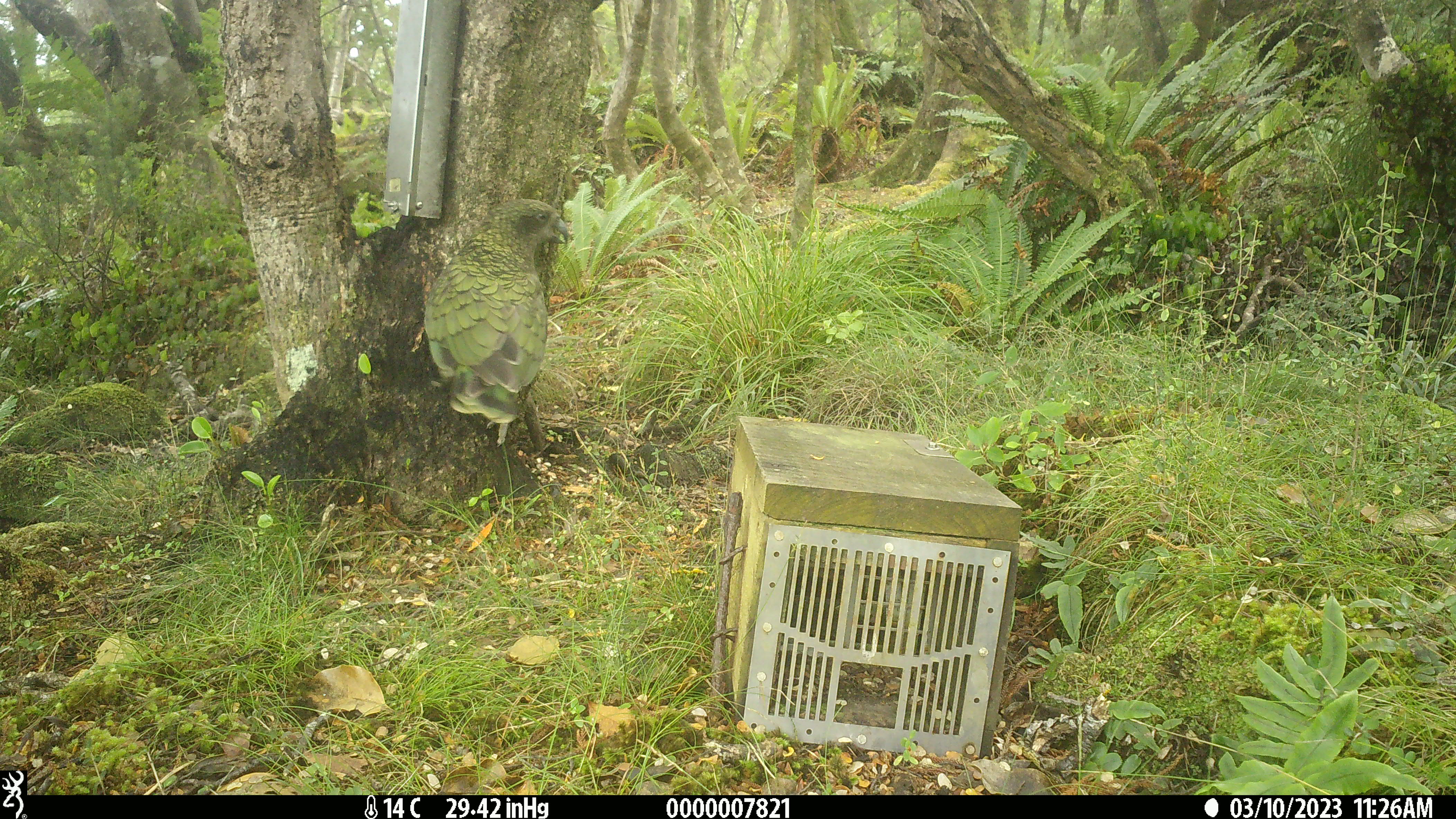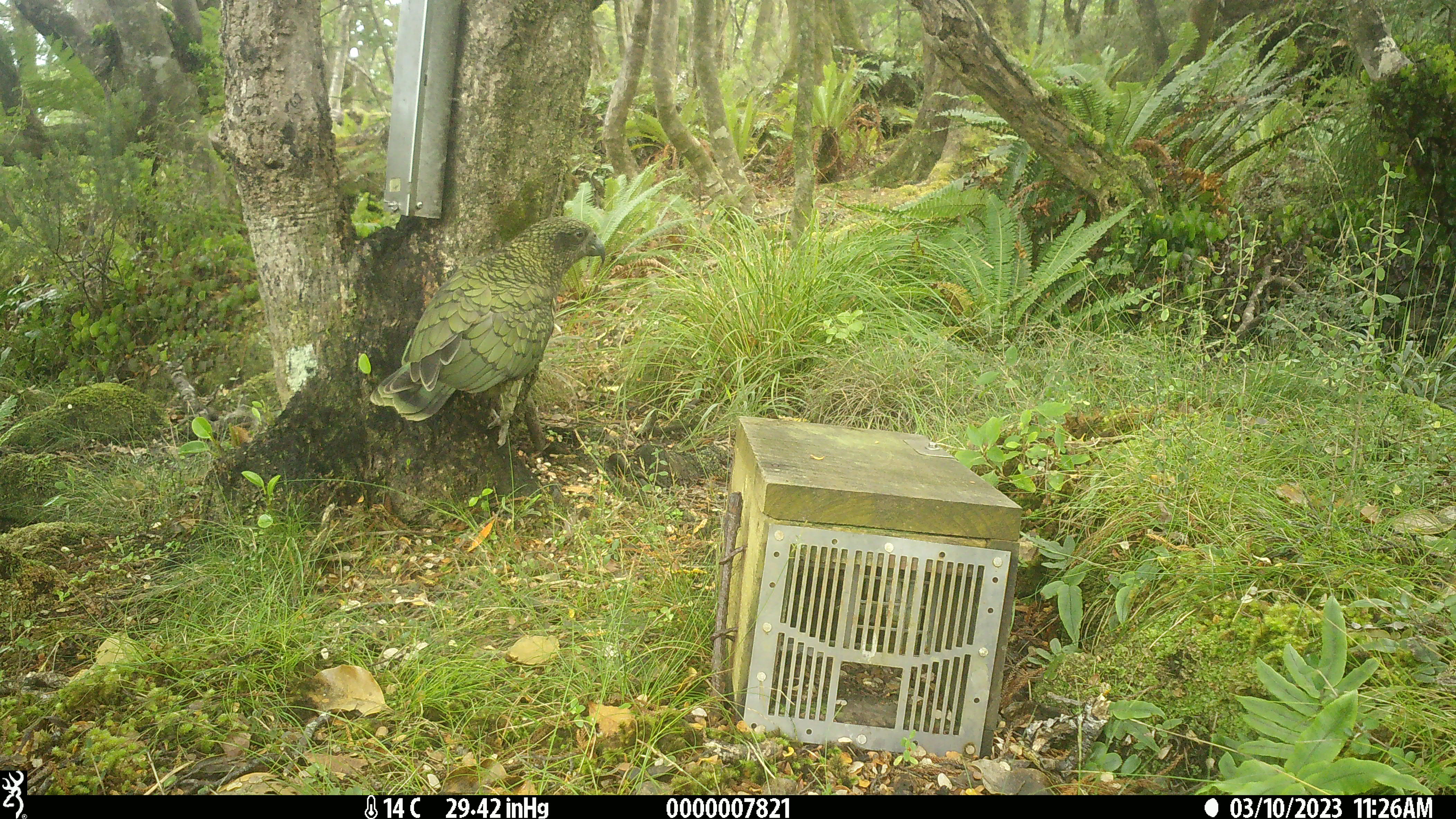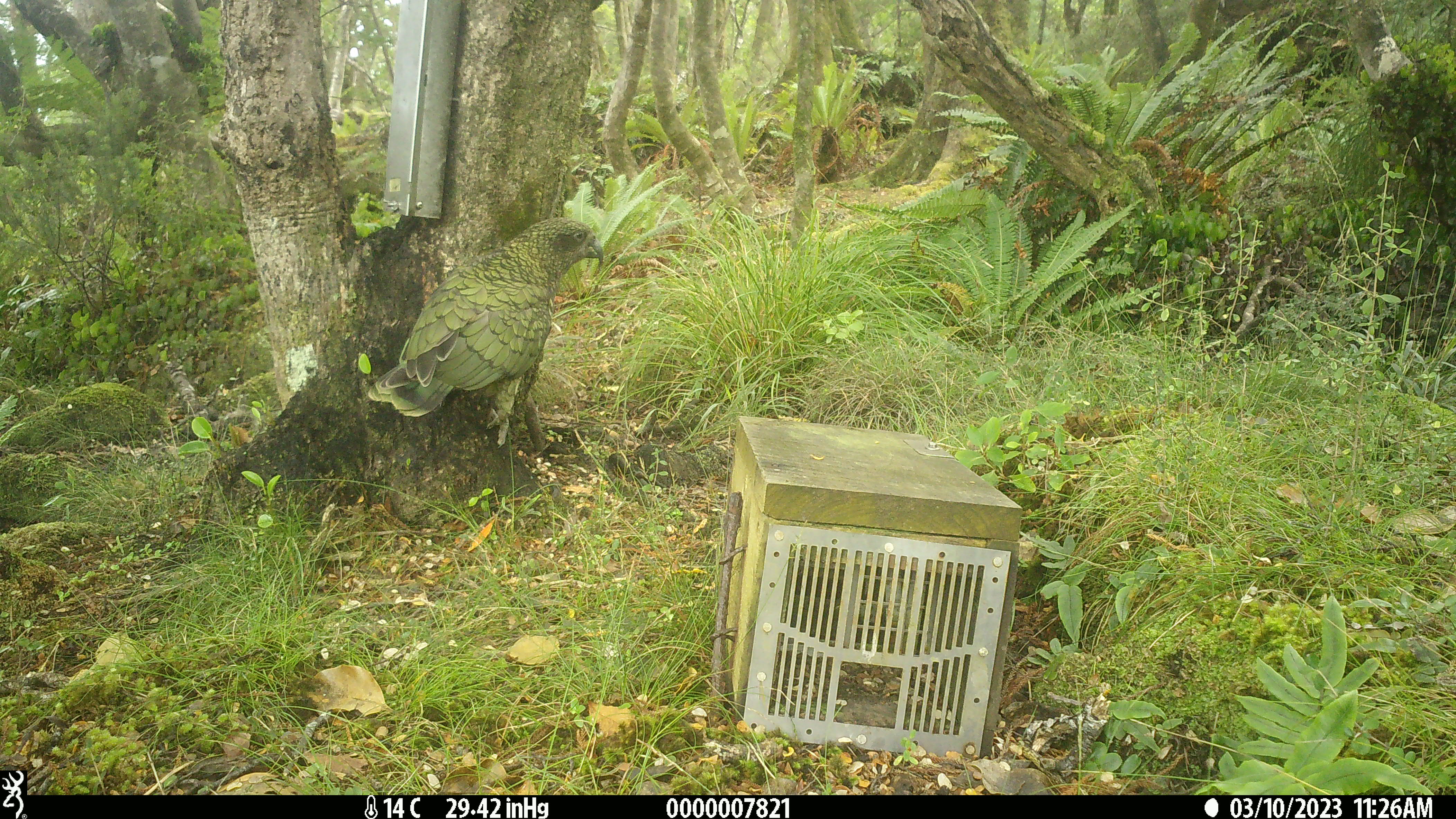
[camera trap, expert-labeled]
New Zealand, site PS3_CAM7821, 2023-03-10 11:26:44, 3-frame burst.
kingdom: Animalia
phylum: Chordata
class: Aves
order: Psittaciformes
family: Strigopidae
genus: Nestor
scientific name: Nestor notabilis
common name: kea